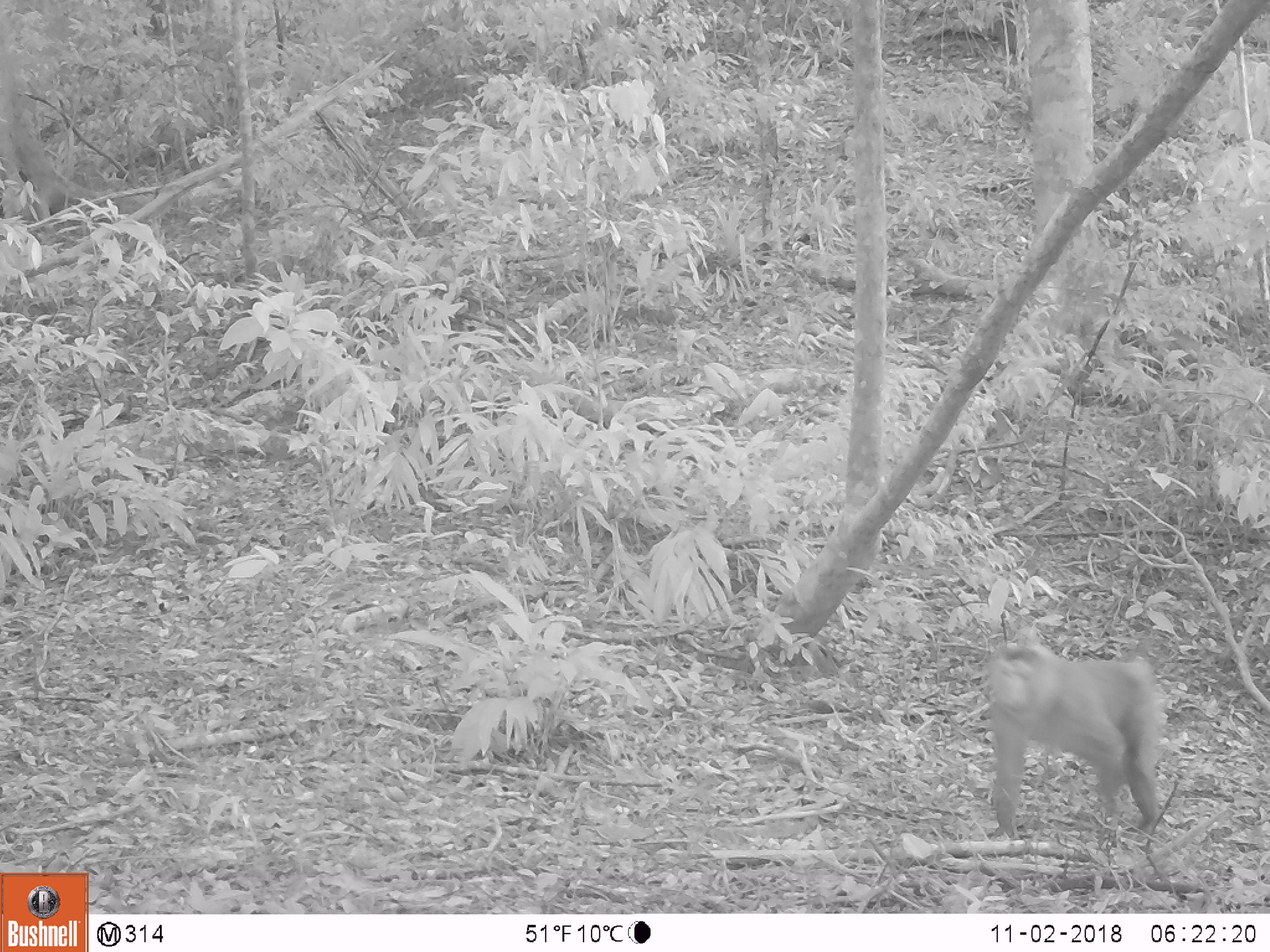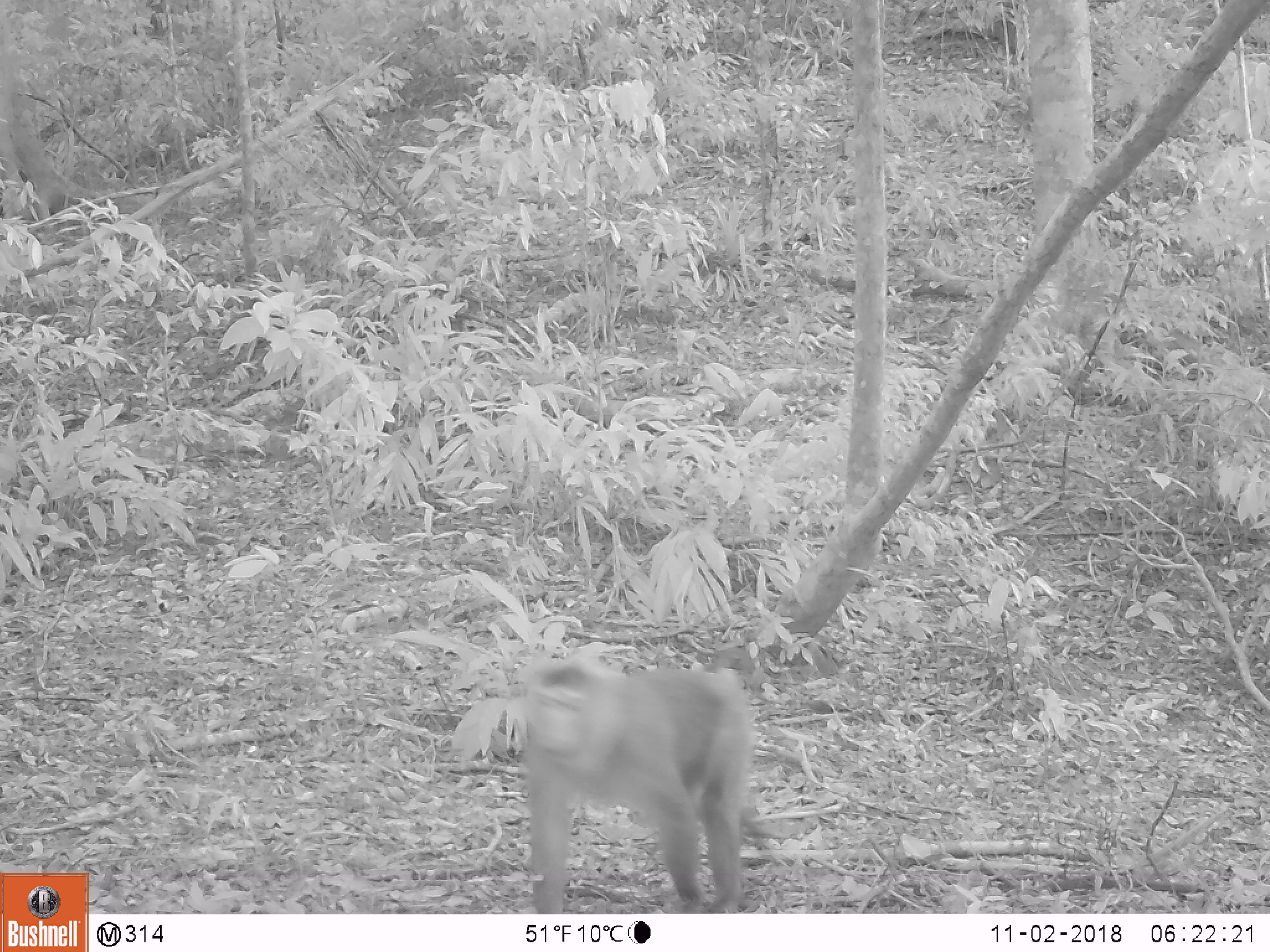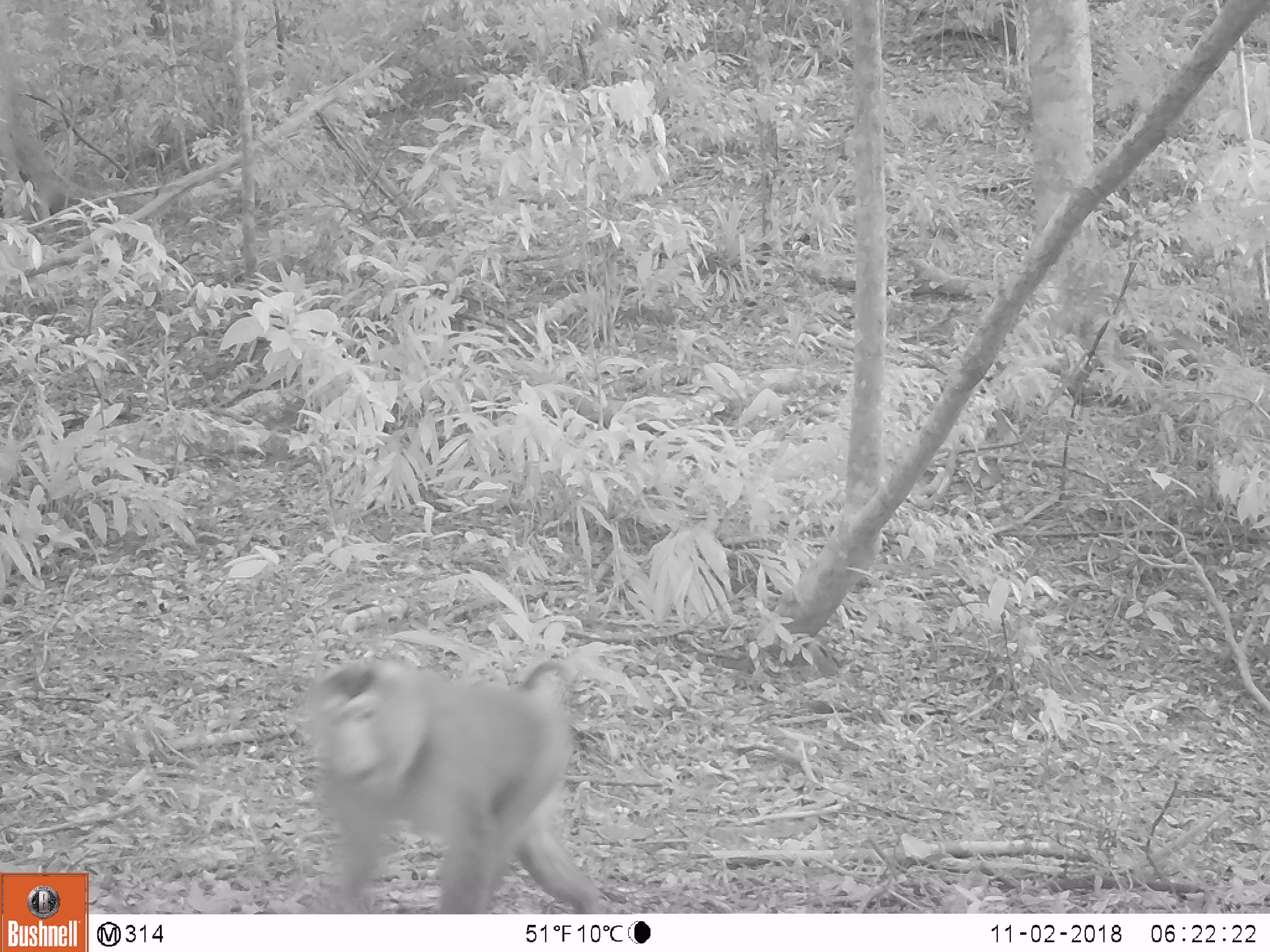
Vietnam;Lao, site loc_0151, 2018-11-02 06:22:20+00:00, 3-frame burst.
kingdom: Animalia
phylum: Chordata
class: Mammalia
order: Primates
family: Cercopithecidae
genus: Macaca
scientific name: Macaca nemestrina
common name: pig-tailed macaque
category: pig tailed macaque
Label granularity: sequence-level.